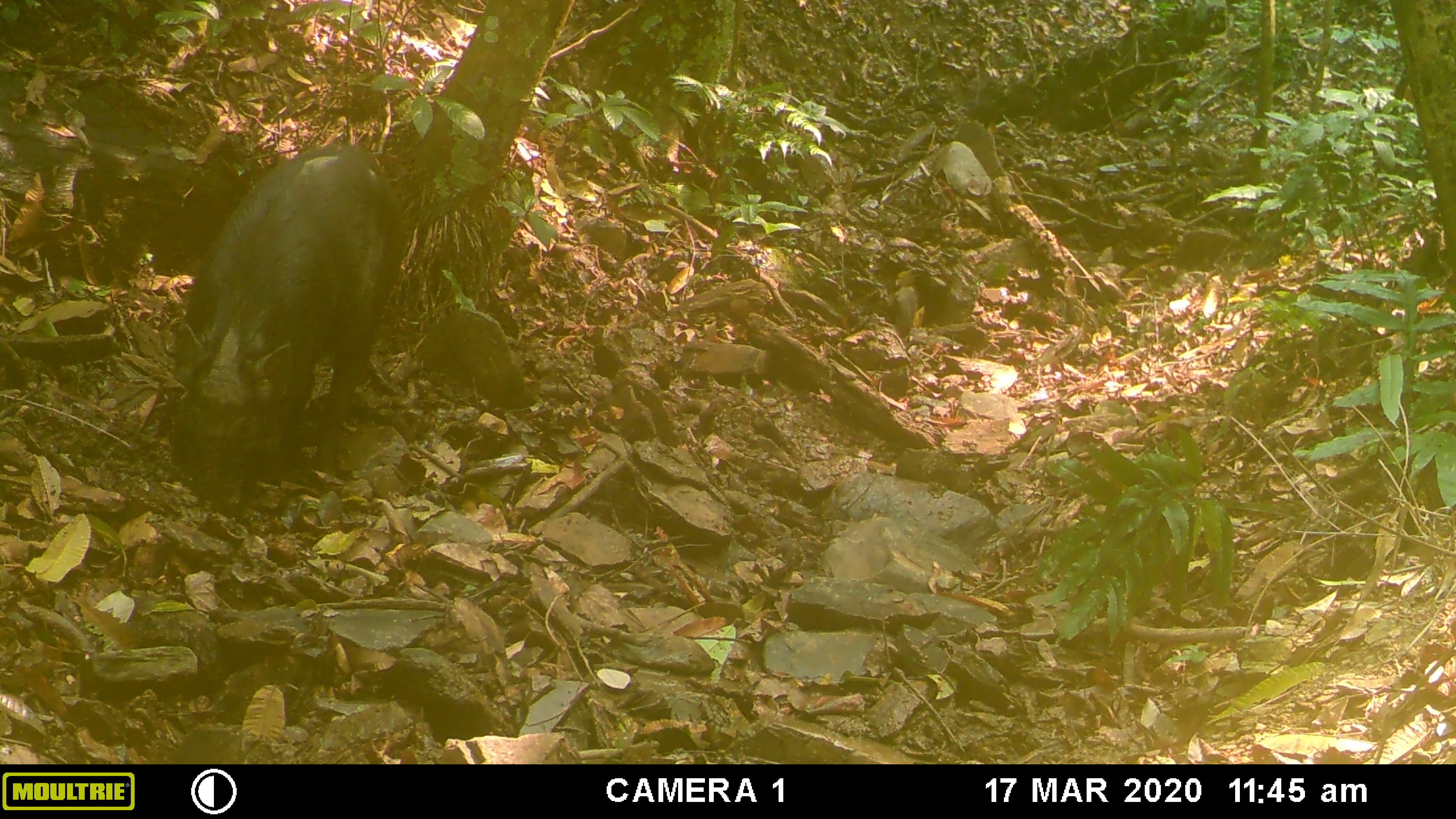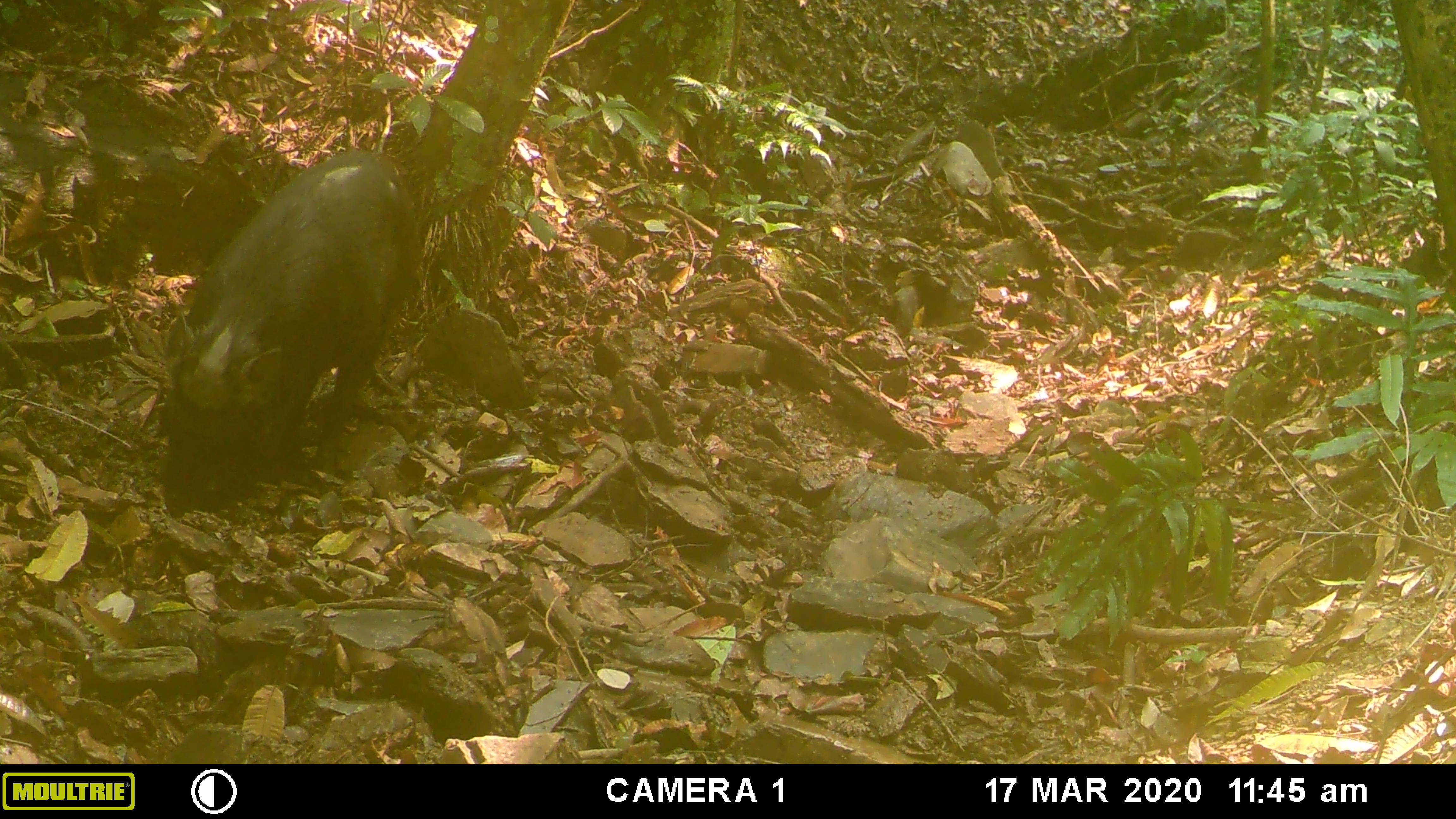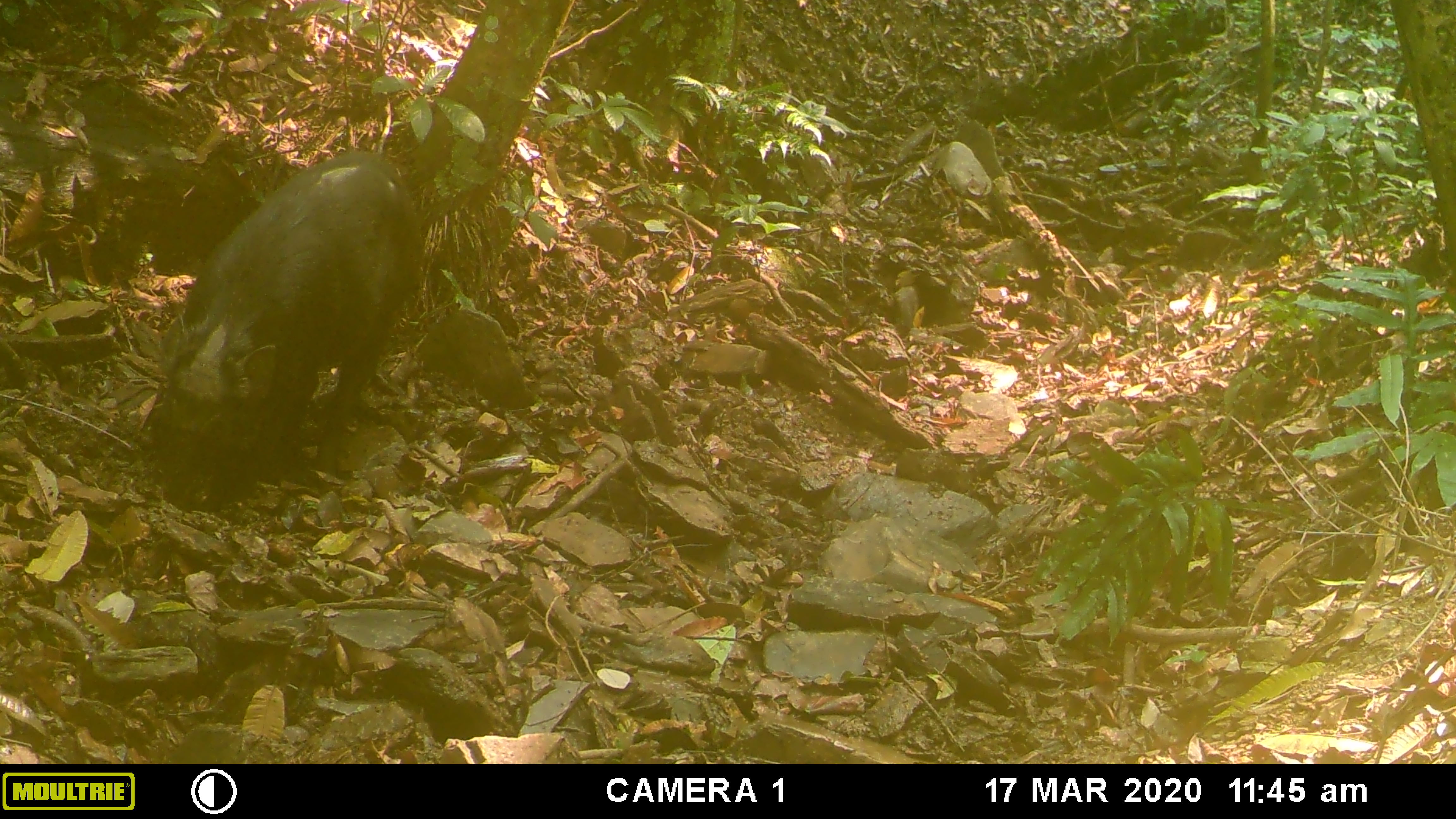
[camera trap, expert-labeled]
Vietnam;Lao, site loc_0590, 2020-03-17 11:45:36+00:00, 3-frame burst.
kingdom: Animalia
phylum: Chordata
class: Mammalia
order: Artiodactyla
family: Suidae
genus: Sus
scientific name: Sus scrofa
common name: eurasian wild pig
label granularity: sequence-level